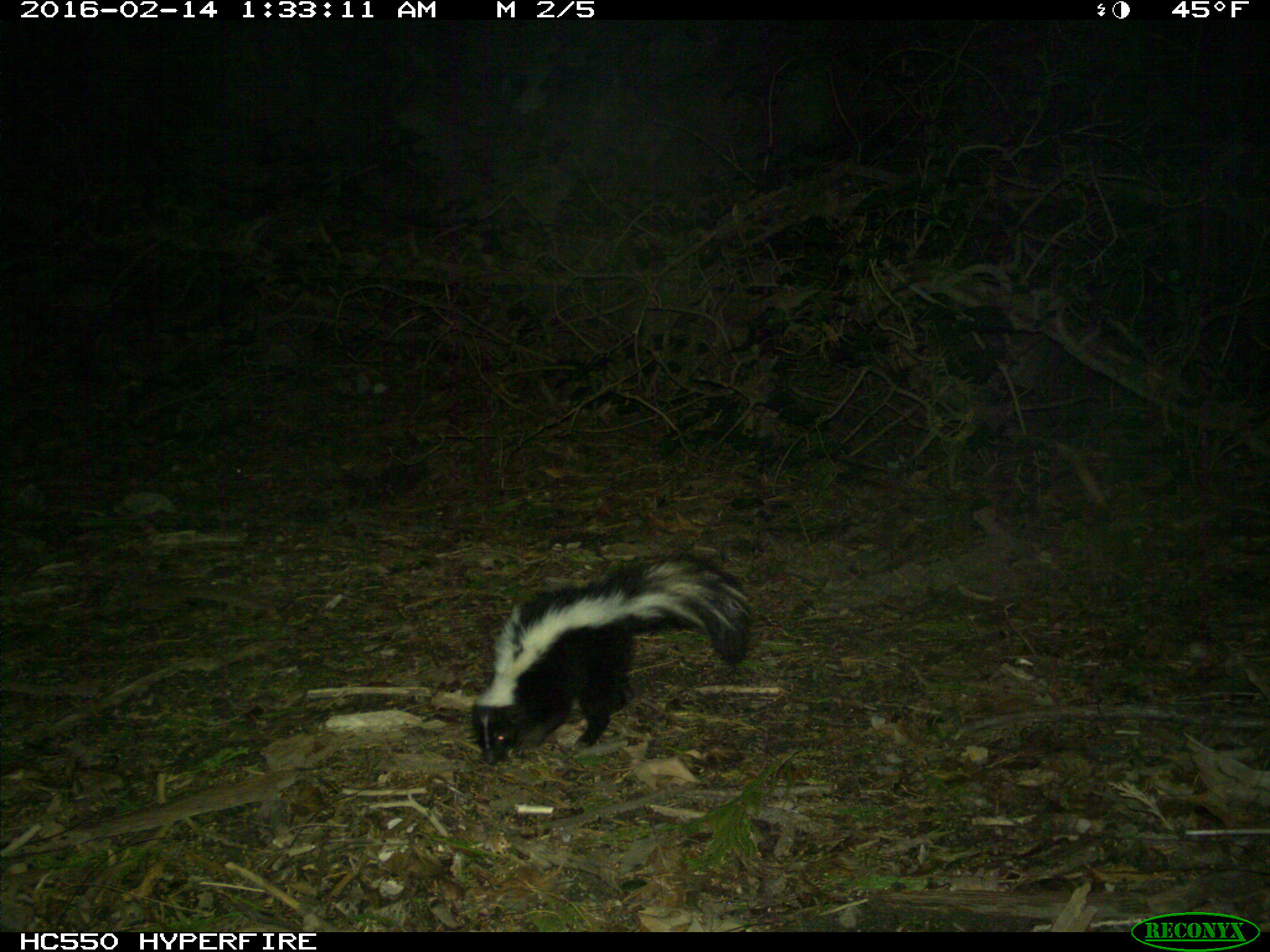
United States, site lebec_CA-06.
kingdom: Animalia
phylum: Chordata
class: Mammalia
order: Carnivora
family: Mephitidae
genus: Mephitis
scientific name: Mephitis mephitis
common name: striped skunk